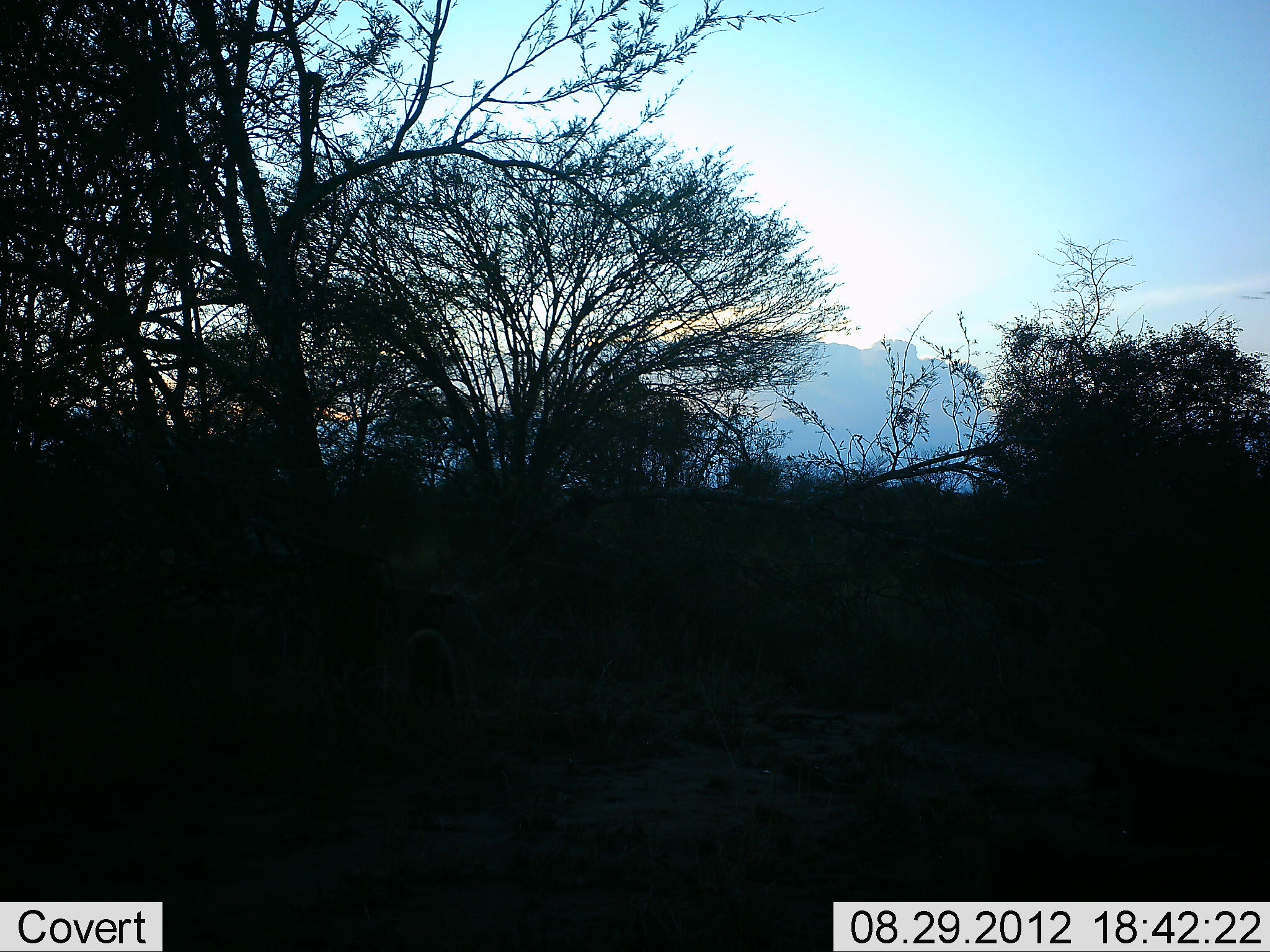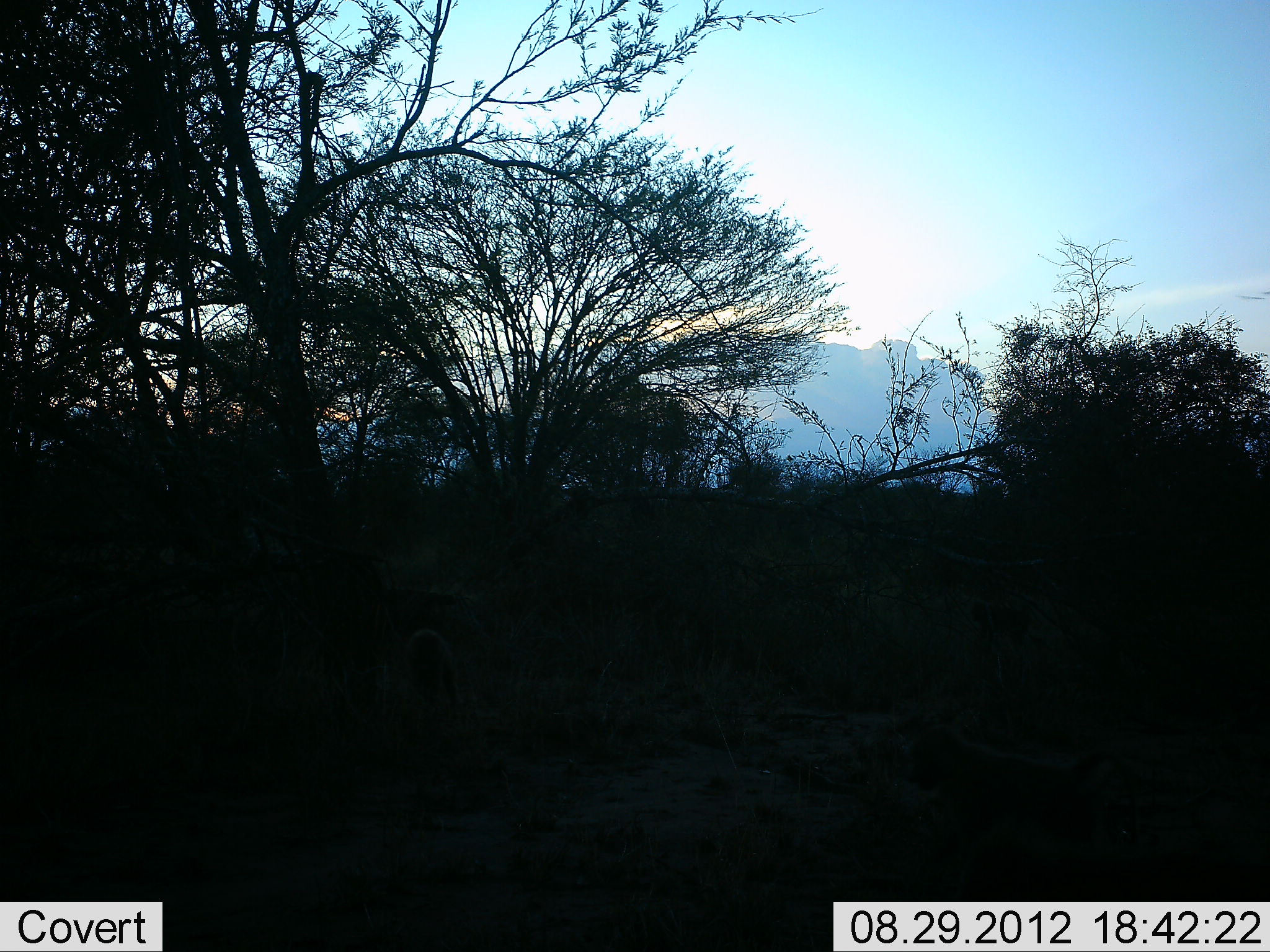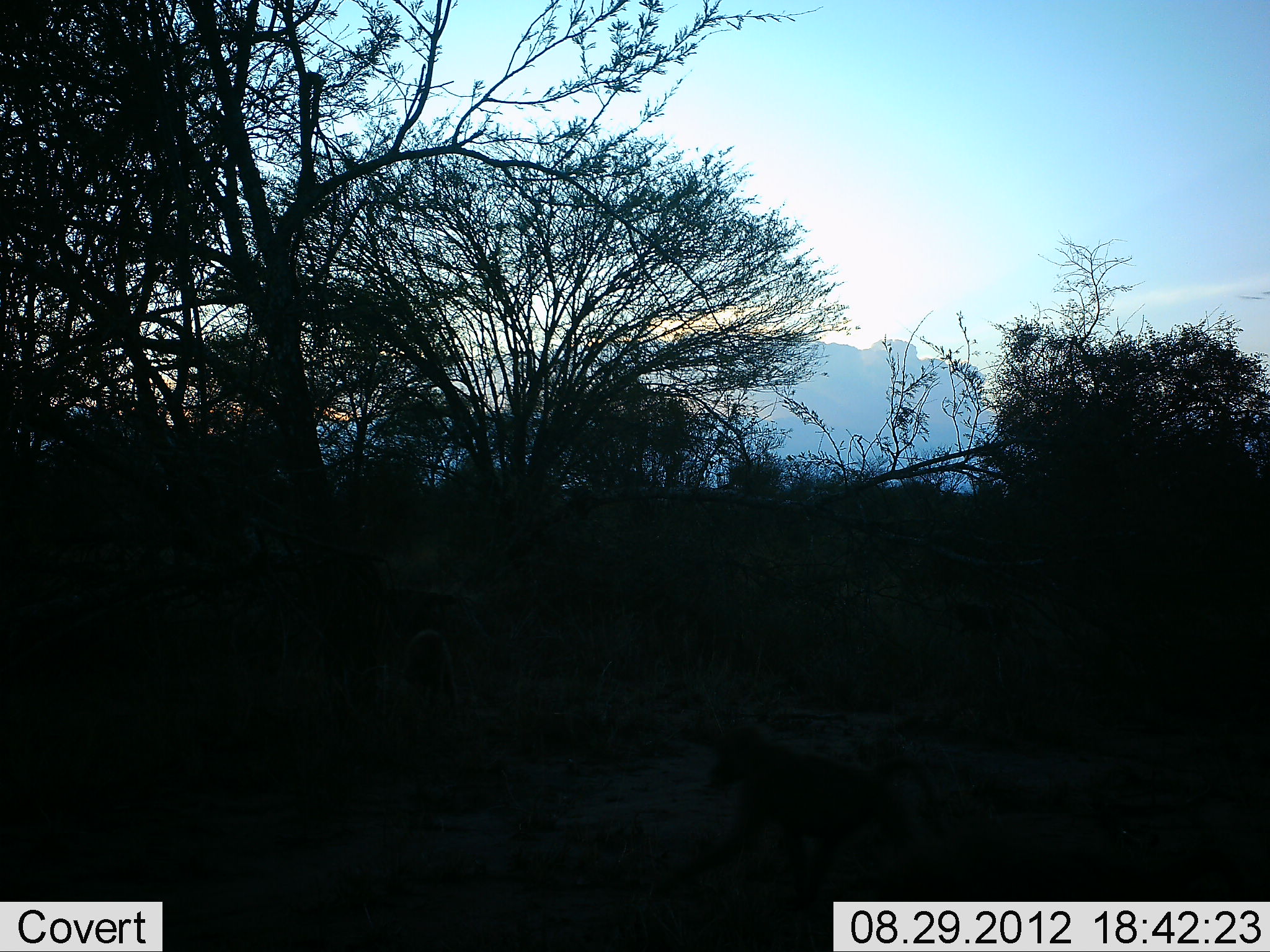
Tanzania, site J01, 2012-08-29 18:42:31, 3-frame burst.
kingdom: Animalia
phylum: Chordata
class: Mammalia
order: Primates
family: Cercopithecidae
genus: Papio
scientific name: Papio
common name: baboon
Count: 3.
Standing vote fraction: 60%.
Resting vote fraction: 10%.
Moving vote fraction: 90%.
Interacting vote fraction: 0%.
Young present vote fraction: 10%.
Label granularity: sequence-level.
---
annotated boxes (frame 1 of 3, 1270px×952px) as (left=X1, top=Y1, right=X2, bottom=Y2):
animal: (left=1079, top=730, right=1269, bottom=877); (left=397, top=618, right=454, bottom=720)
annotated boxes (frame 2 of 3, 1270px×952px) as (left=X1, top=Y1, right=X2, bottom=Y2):
animal: (left=904, top=725, right=1149, bottom=903); (left=389, top=616, right=459, bottom=720)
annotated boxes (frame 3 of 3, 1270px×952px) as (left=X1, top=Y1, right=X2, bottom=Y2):
animal: (left=667, top=740, right=909, bottom=921); (left=393, top=618, right=456, bottom=717)